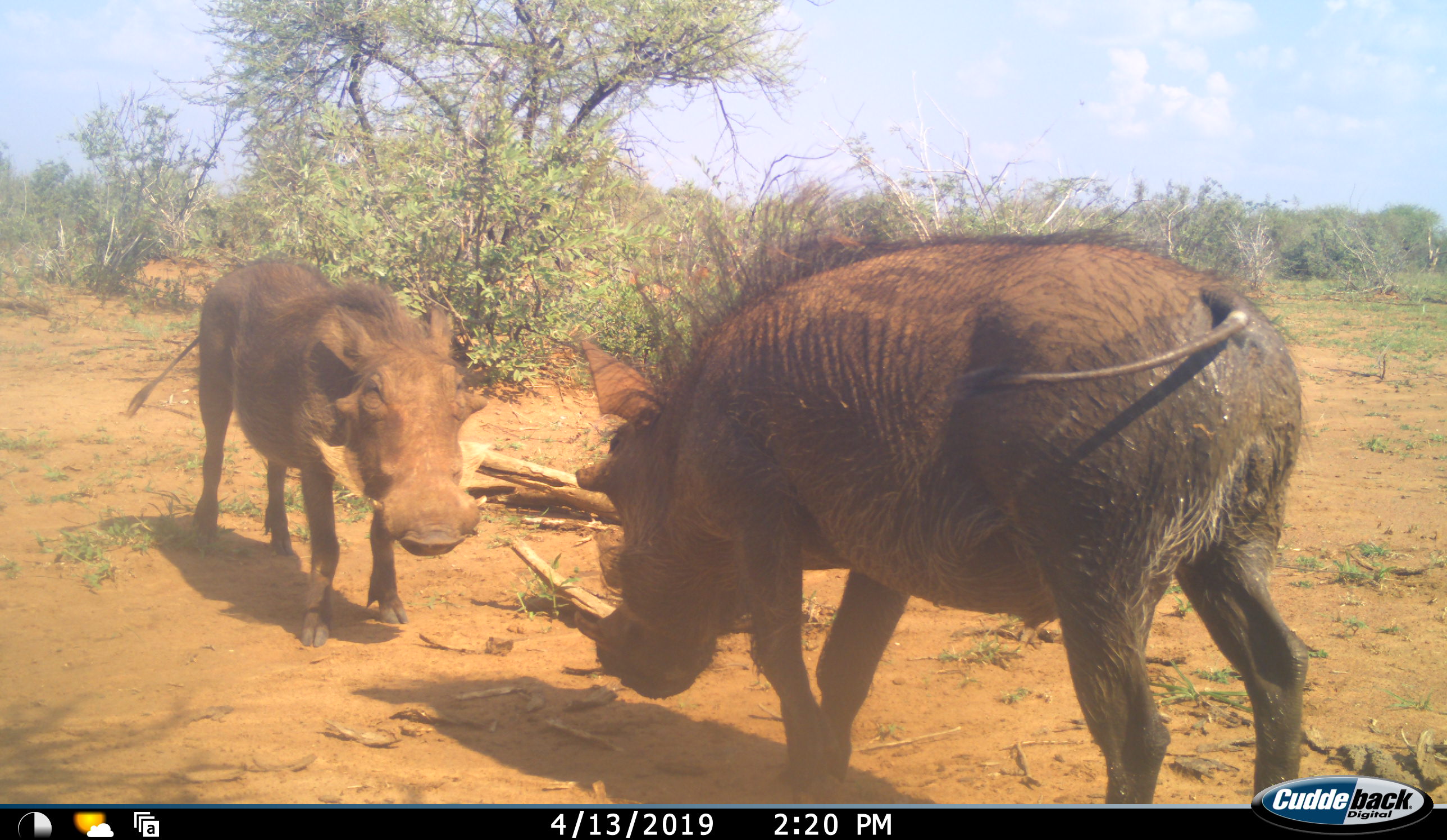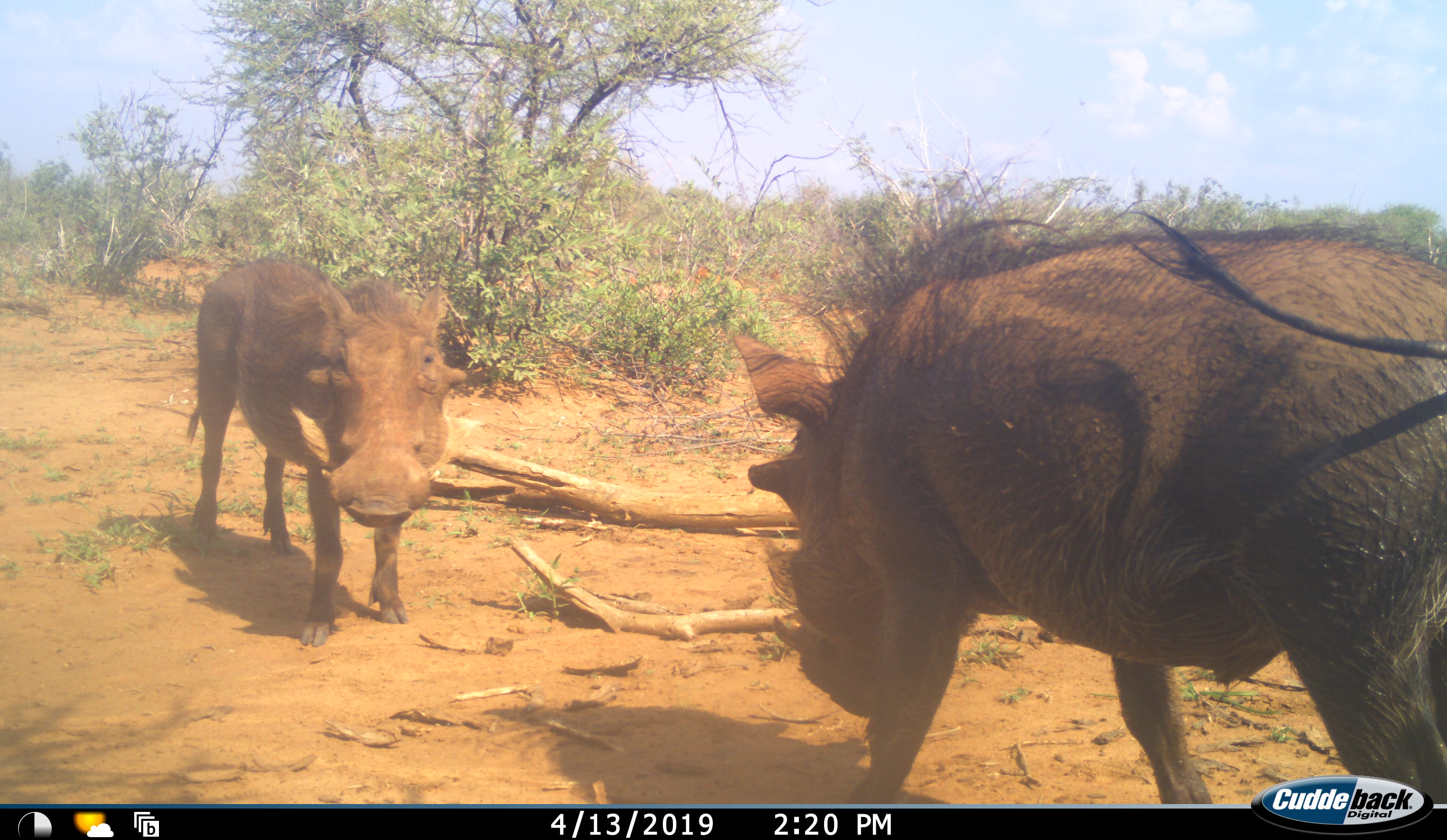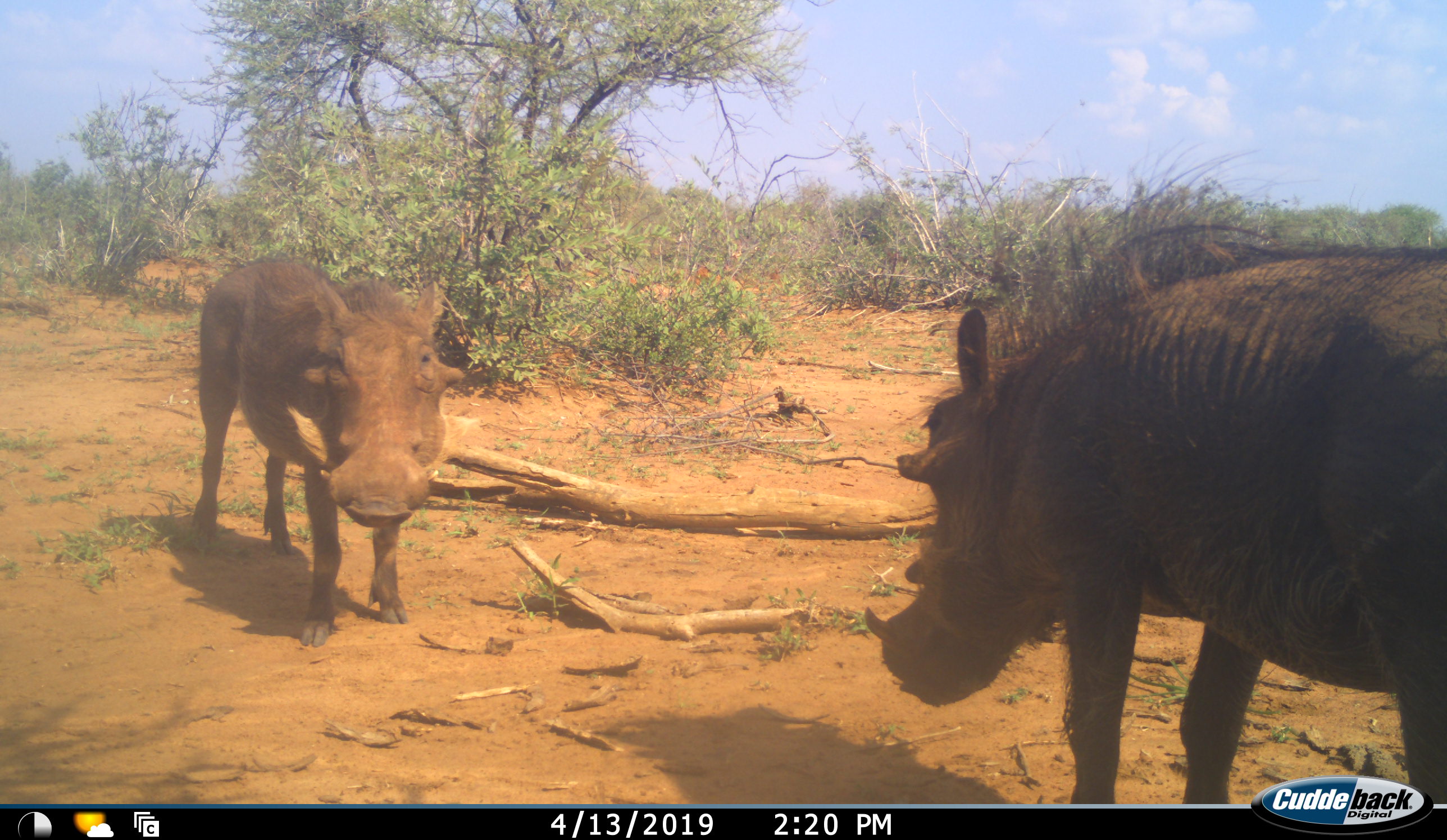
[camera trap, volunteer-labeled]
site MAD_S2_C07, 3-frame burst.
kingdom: Animalia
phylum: Chordata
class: Mammalia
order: Artiodactyla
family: Suidae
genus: Phacochoerus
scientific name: Phacochoerus africanus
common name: warthog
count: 2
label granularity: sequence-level